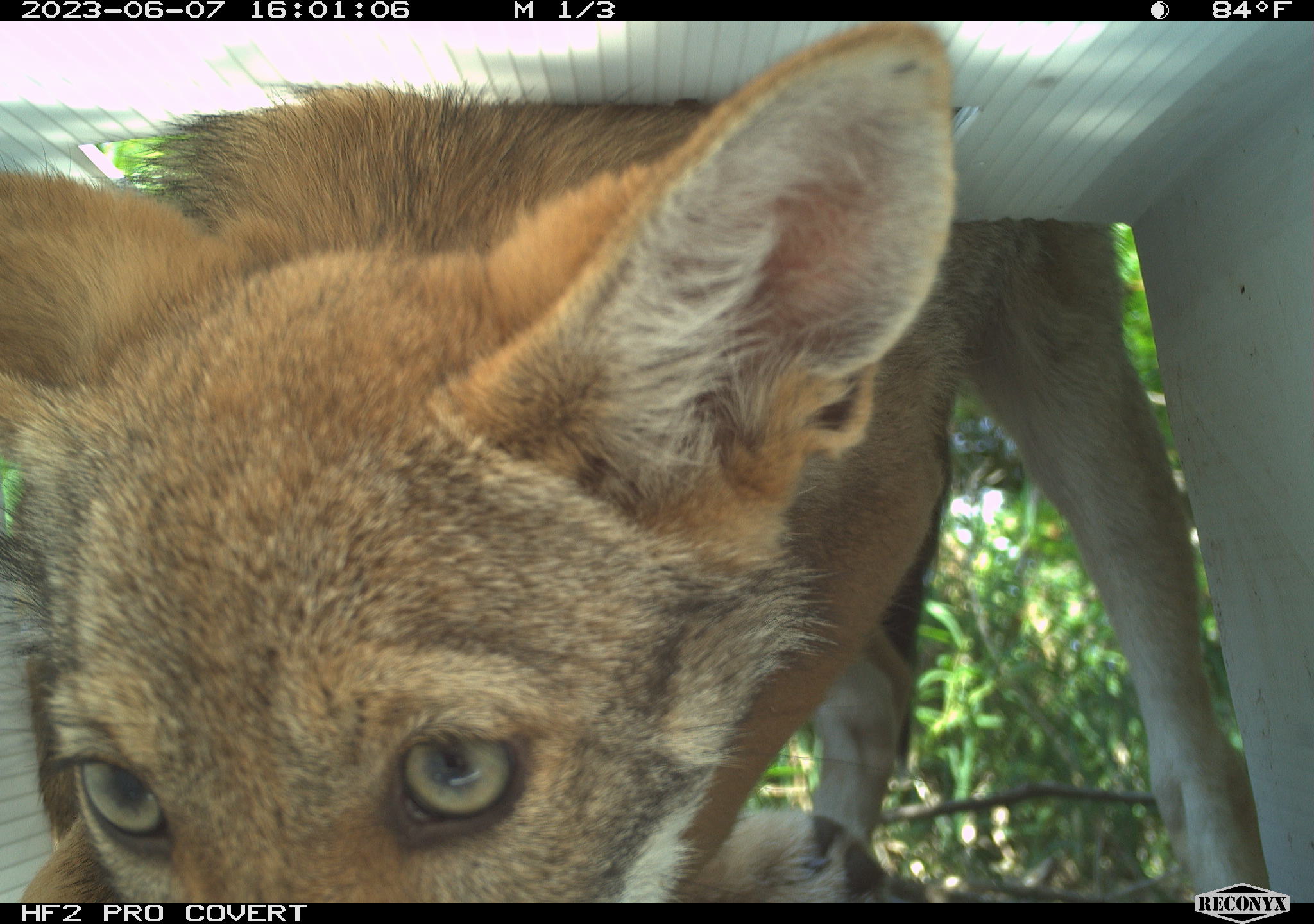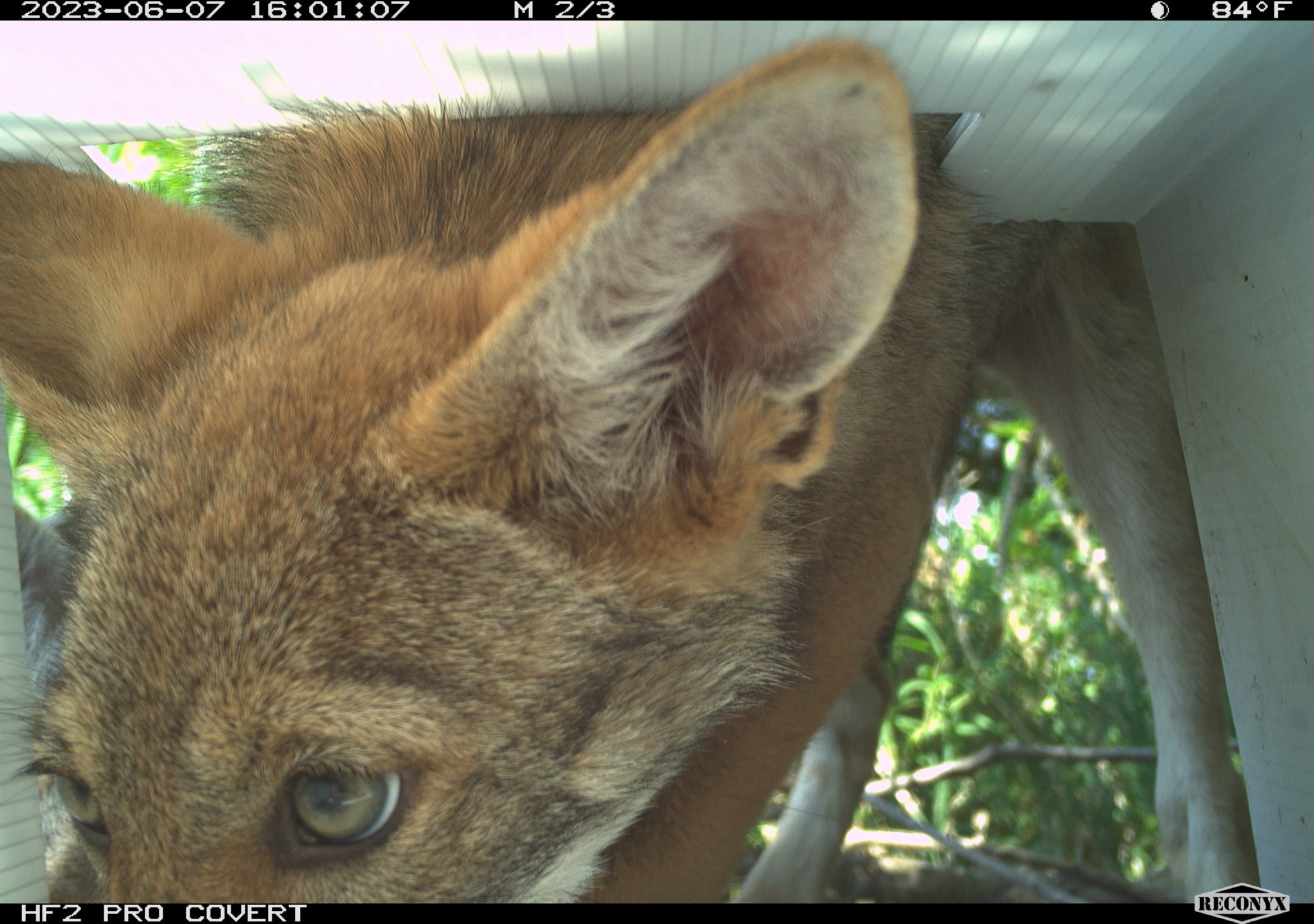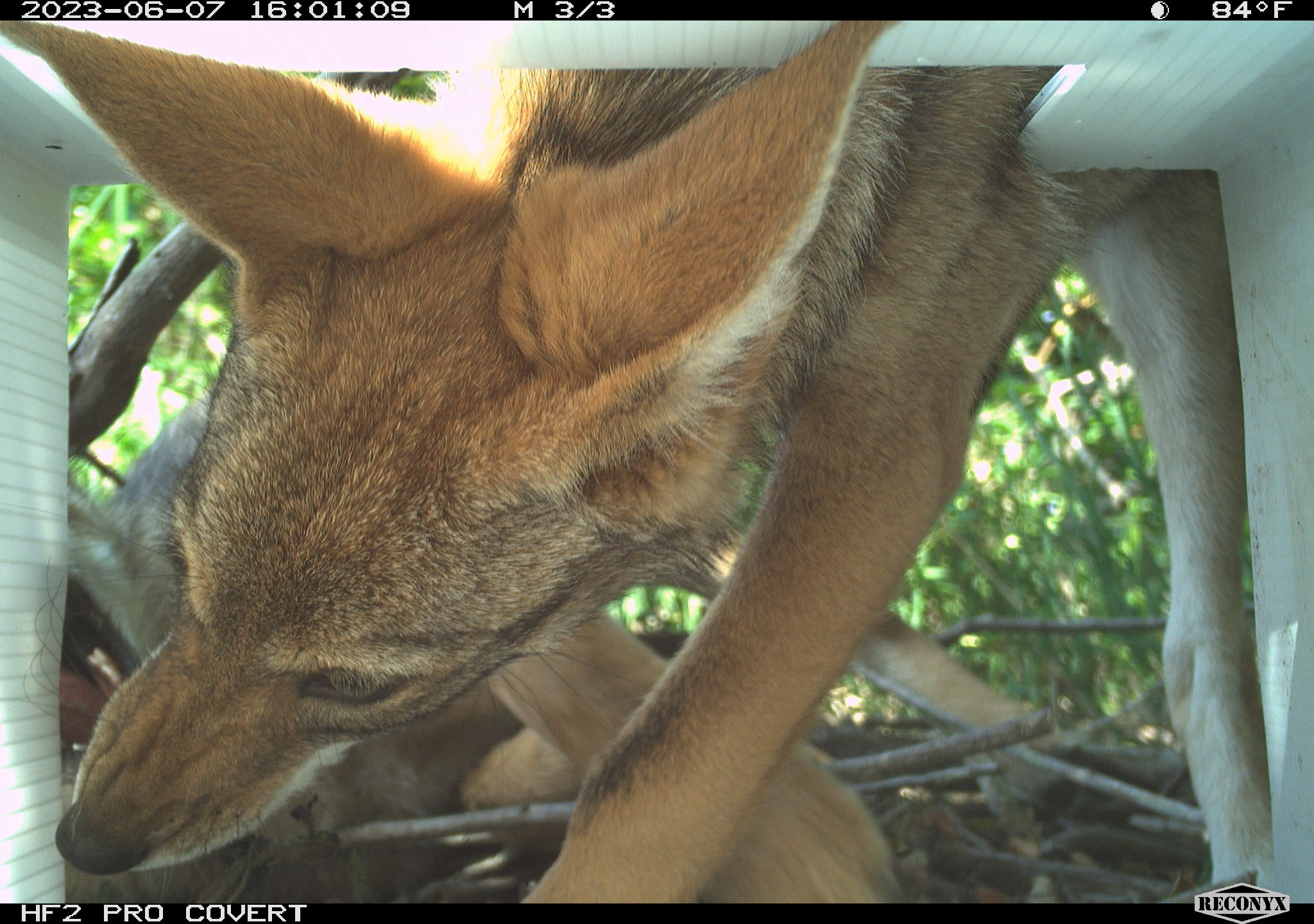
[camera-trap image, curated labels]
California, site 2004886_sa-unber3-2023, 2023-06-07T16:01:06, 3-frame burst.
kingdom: Animalia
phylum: Chordata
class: Mammalia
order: Carnivora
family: Canidae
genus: Canis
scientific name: Canis latrans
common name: coyote